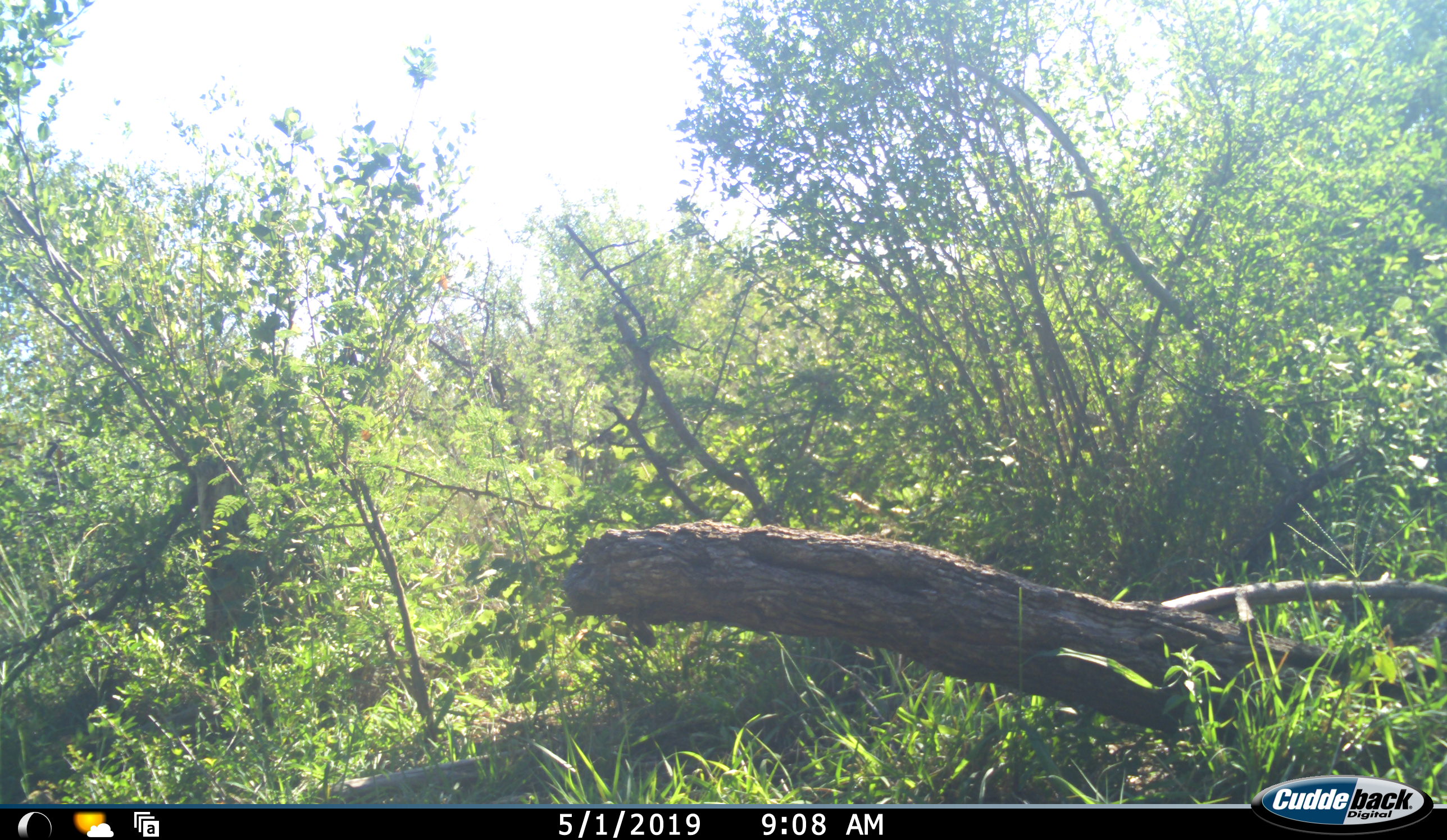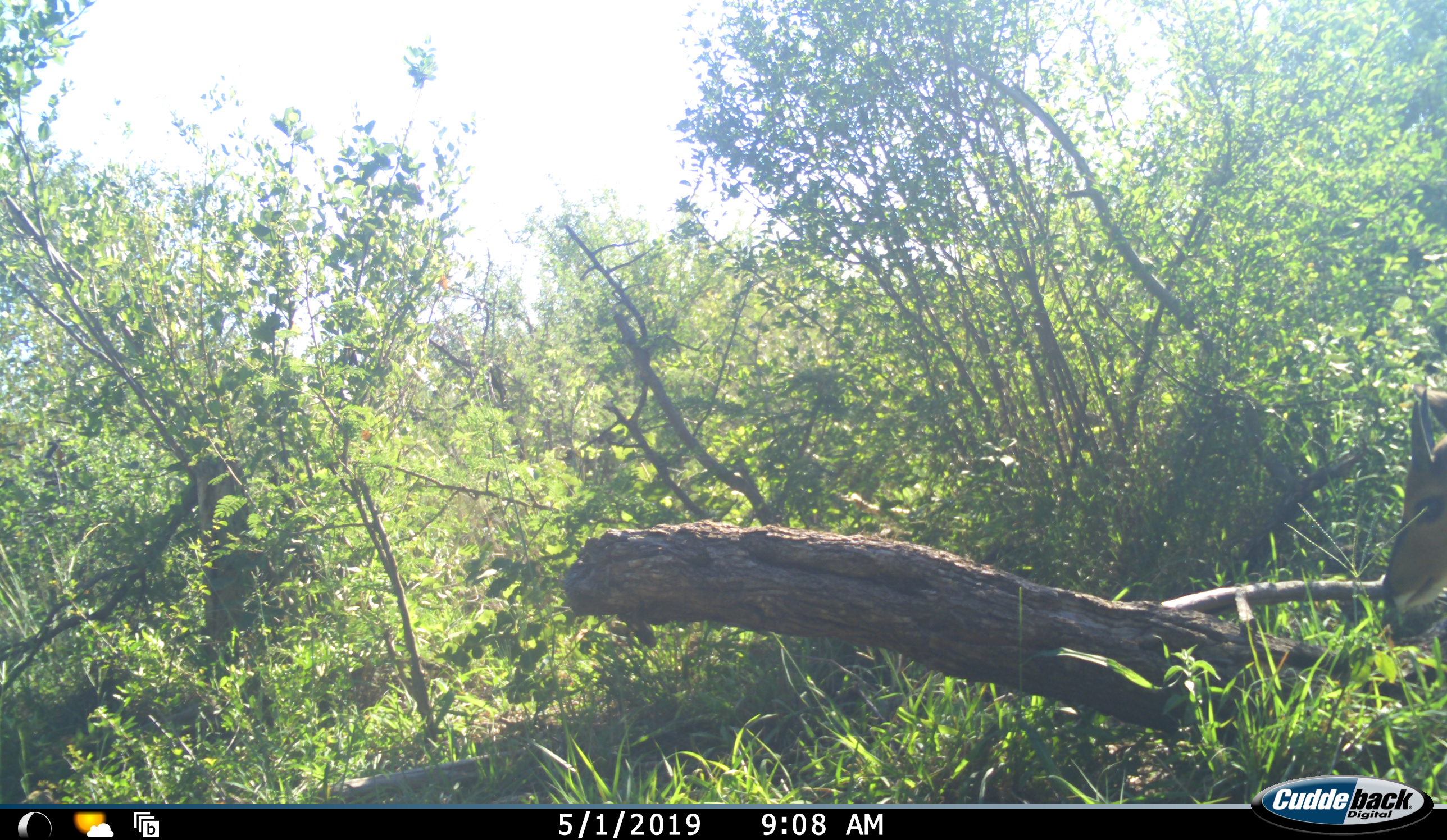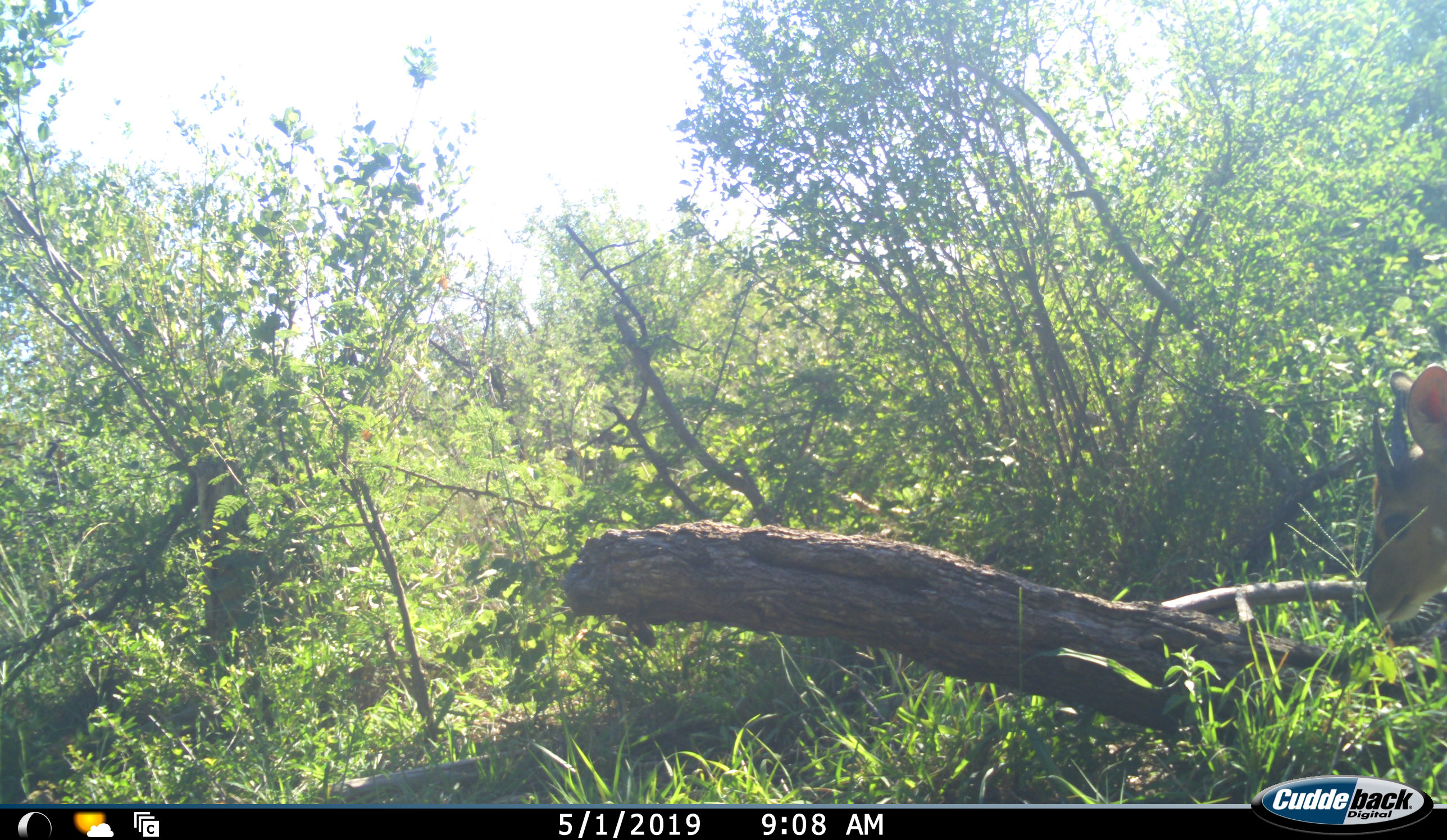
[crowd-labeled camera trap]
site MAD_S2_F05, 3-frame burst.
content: unidentified animal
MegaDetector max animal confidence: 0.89